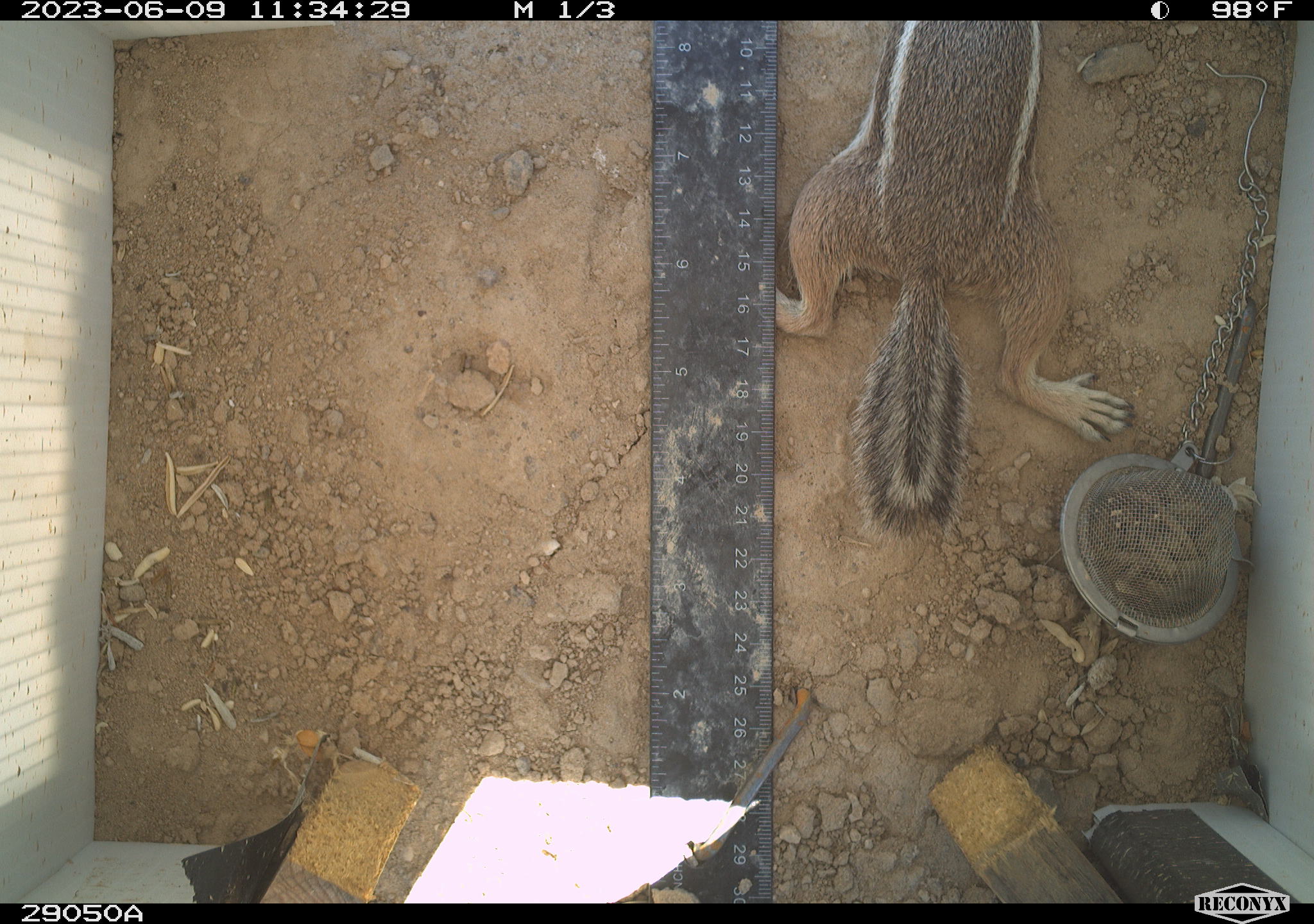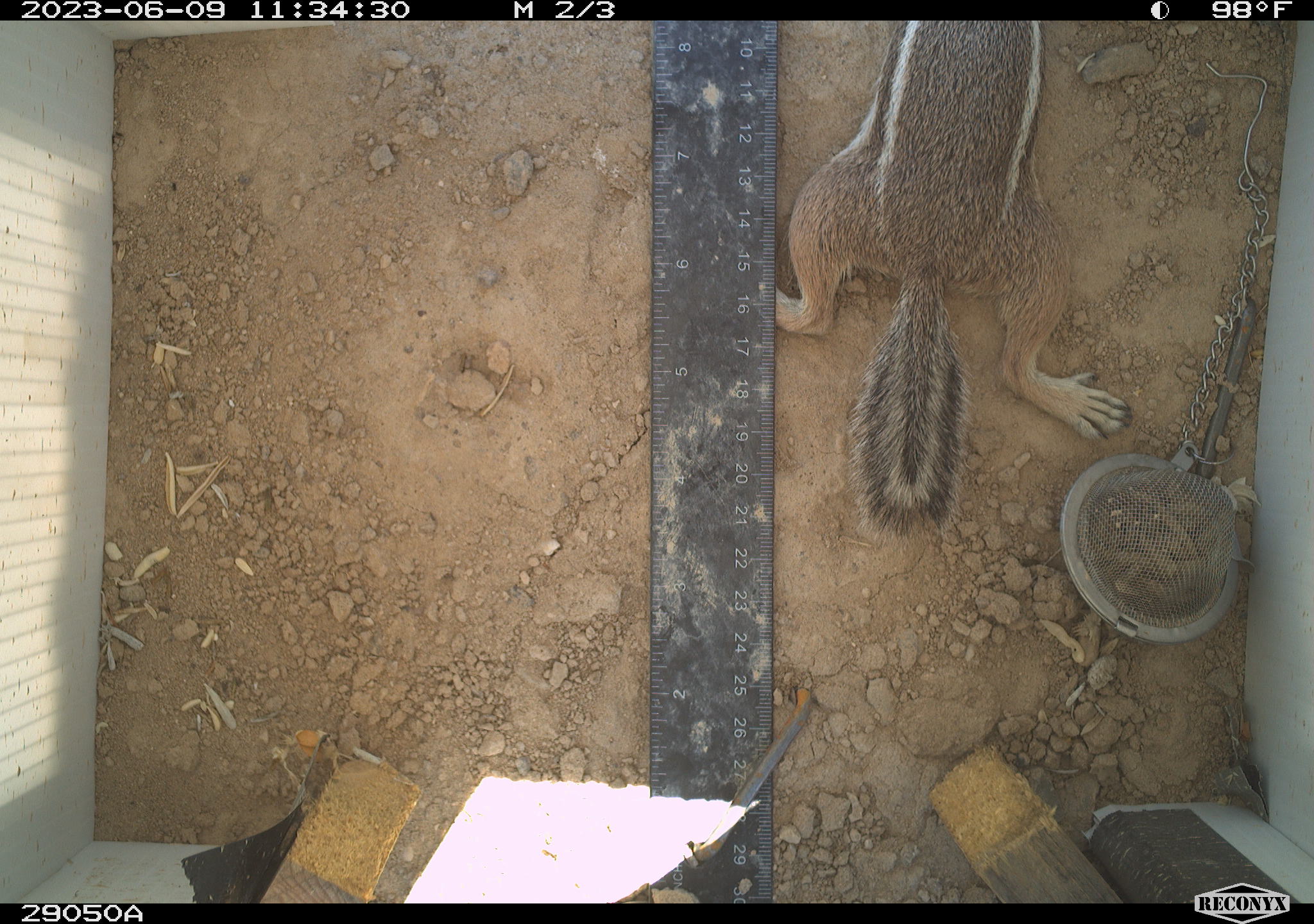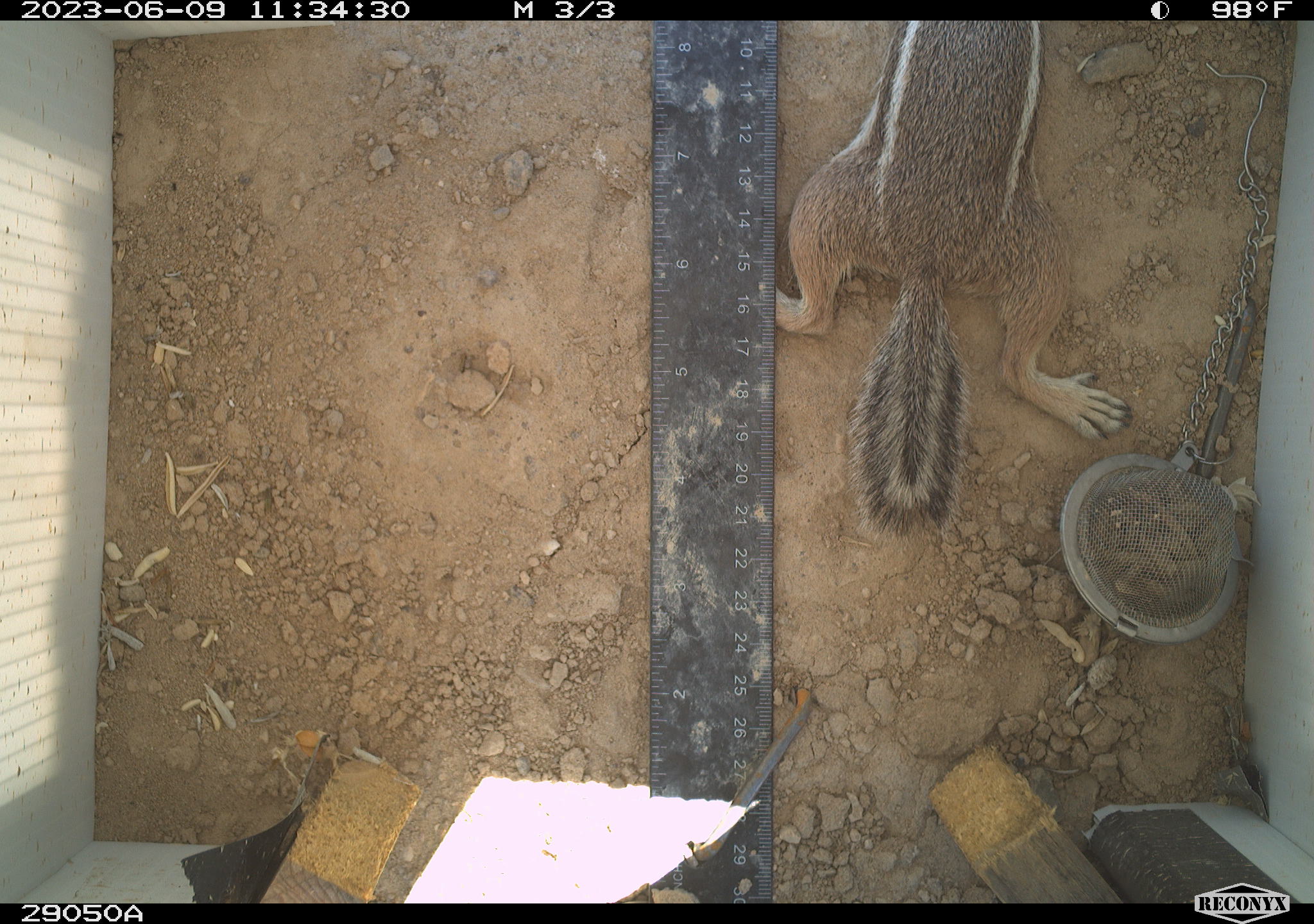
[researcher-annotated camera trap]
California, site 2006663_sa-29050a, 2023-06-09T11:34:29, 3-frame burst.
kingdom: Animalia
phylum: Chordata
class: Mammalia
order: Rodentia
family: Sciuridae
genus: Ammospermophilus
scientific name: Ammospermophilus leucurus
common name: white-tailed antelope squirrel